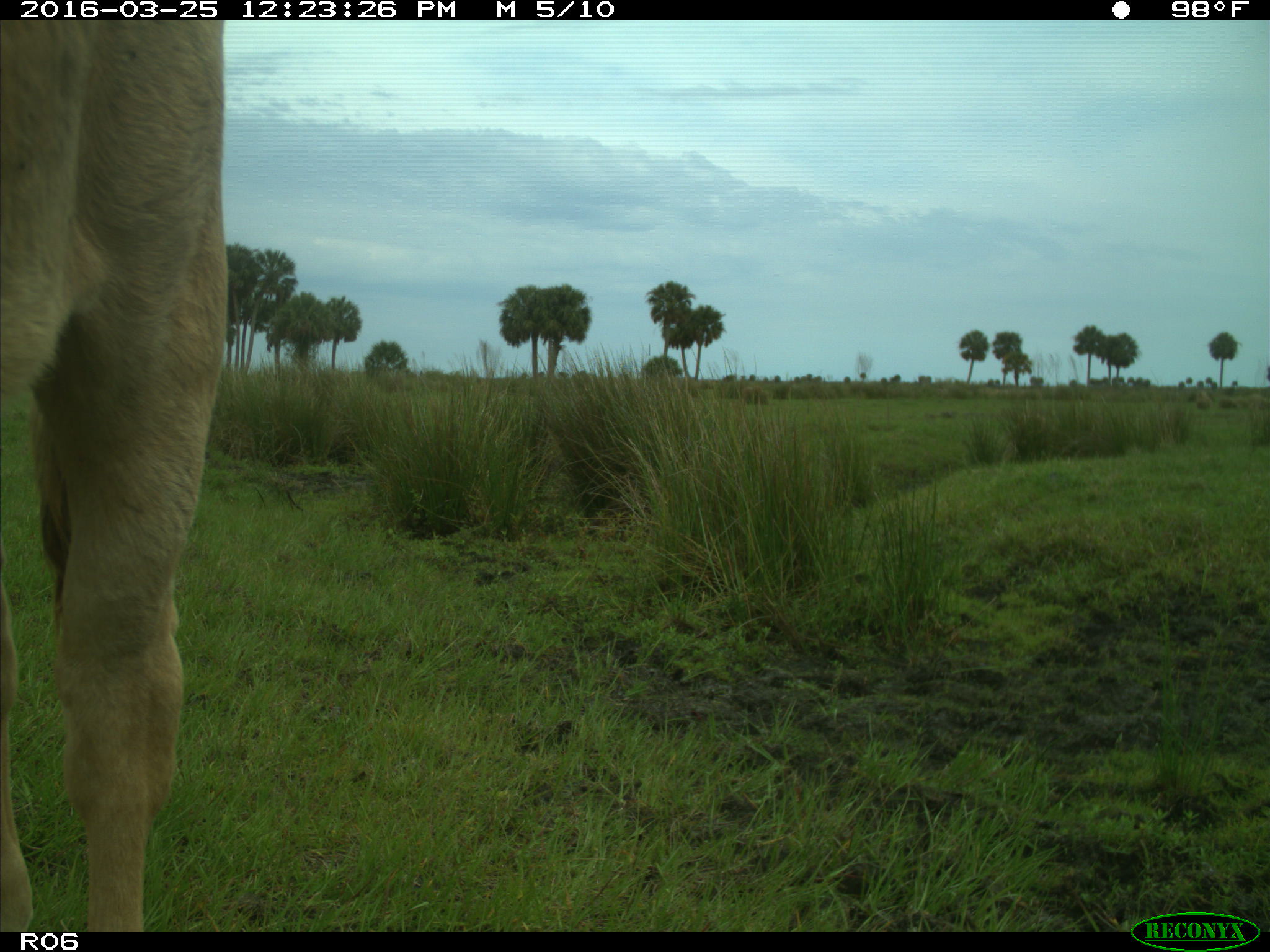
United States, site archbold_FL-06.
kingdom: Animalia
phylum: Chordata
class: Mammalia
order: Artiodactyla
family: Bovidae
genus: Bos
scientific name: Bos taurus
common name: domestic cow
Bos taurus (domestic cow).